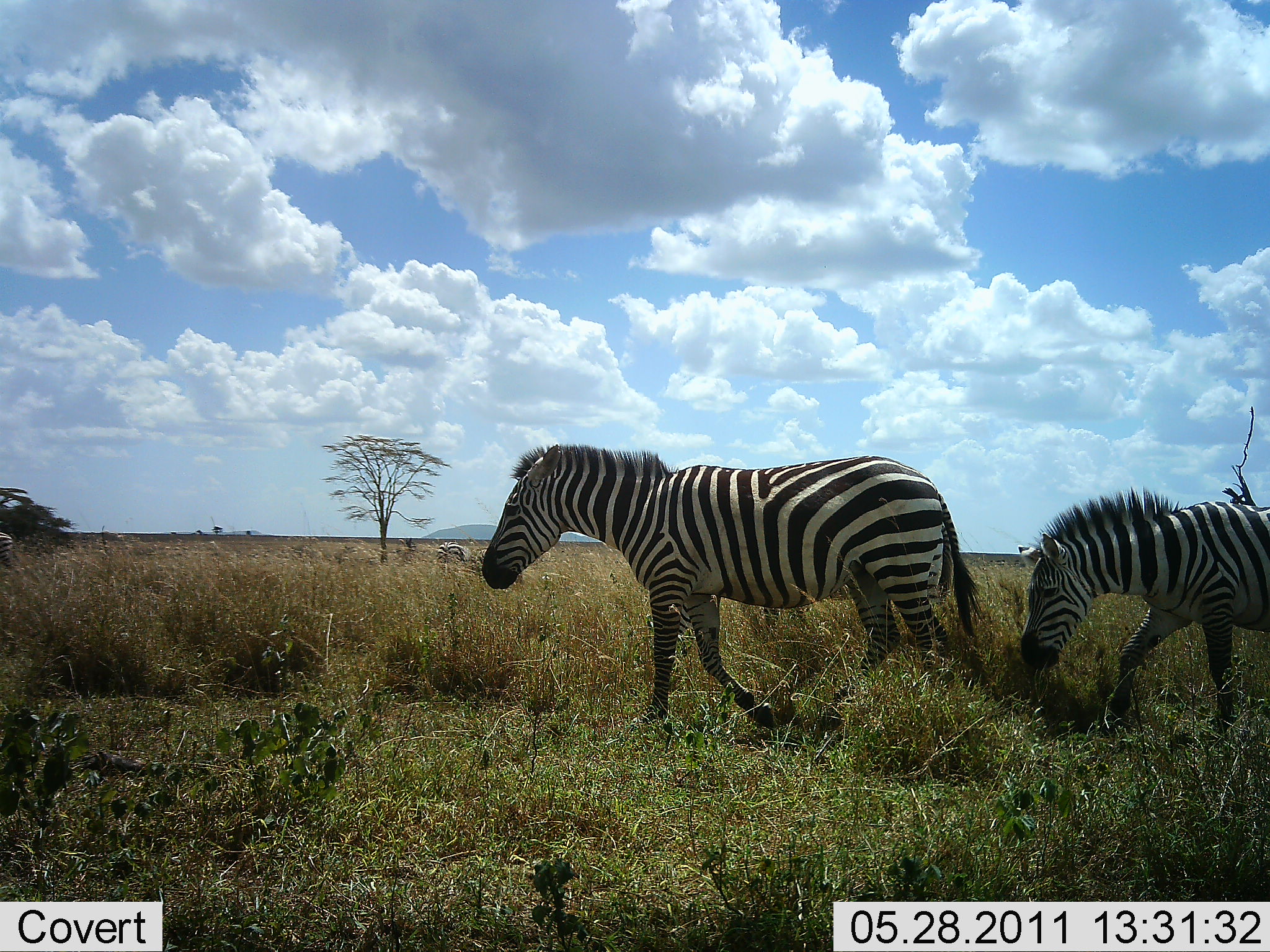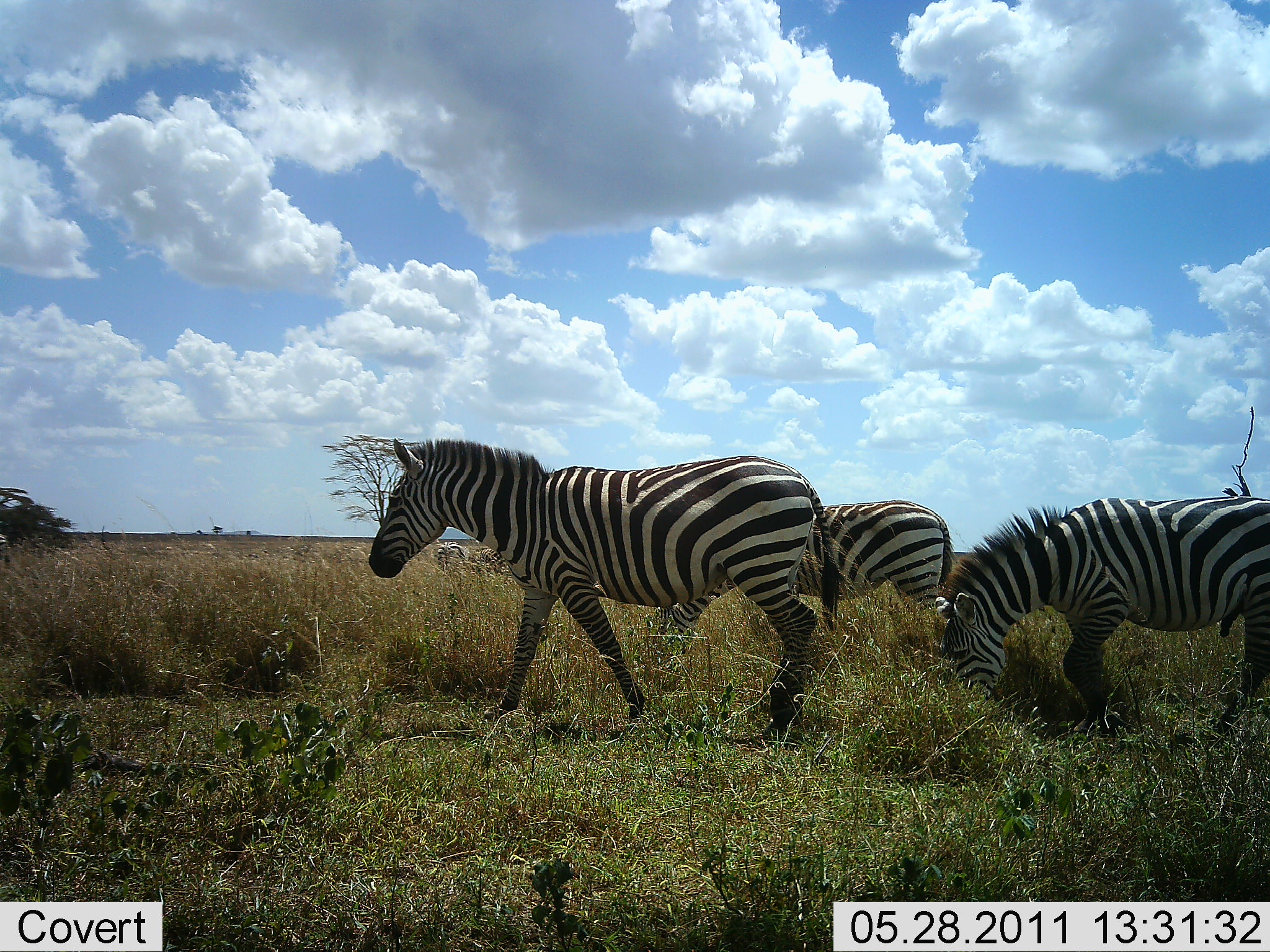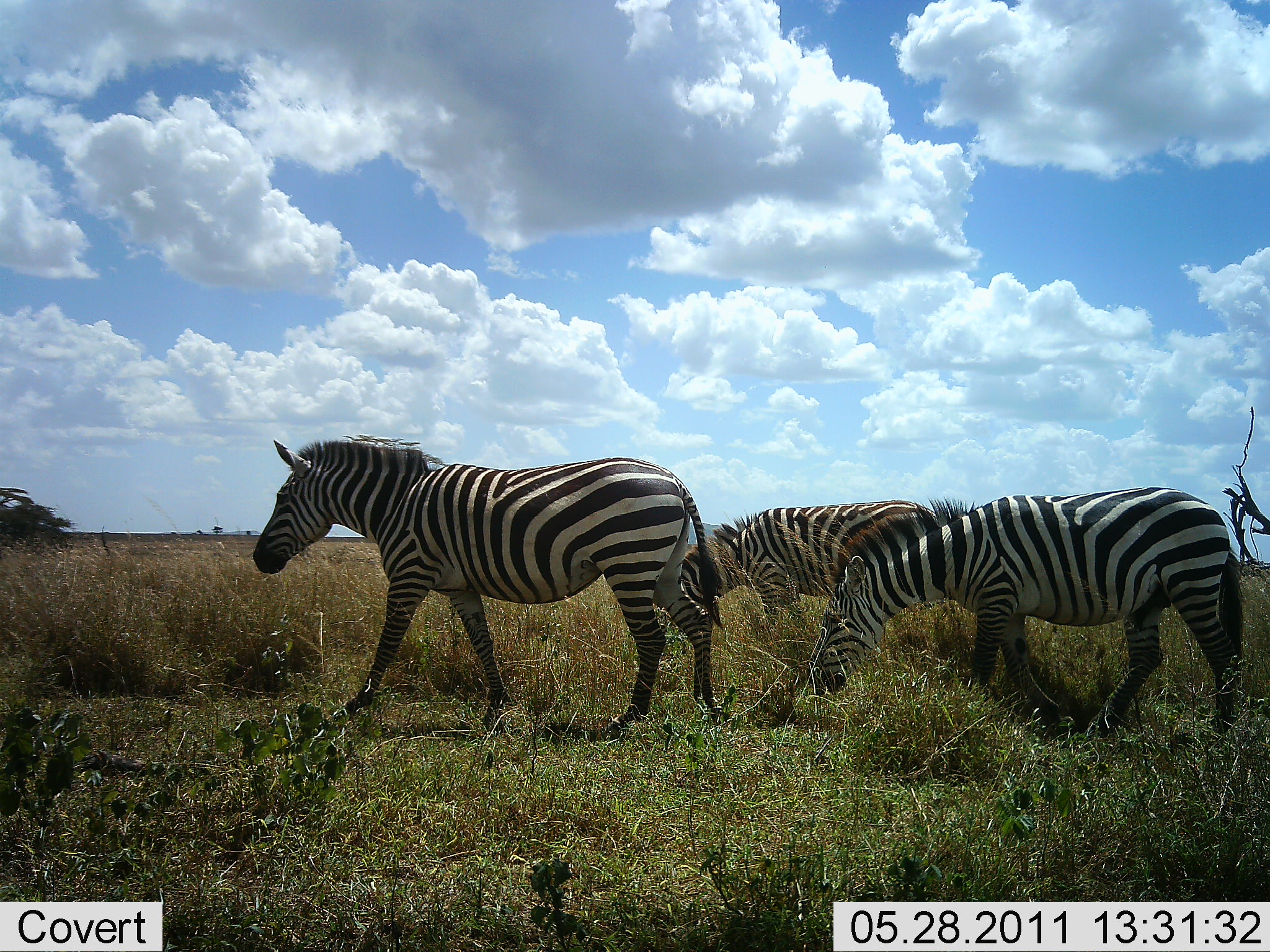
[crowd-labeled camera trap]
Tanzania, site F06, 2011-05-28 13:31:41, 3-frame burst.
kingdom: Animalia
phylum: Chordata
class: Mammalia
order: Perissodactyla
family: Equidae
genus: Equus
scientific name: Equus quagga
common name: plains zebra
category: zebra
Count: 3.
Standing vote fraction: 30%.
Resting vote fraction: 0%.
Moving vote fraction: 100%.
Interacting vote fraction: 0%.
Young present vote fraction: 0%.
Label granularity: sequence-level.